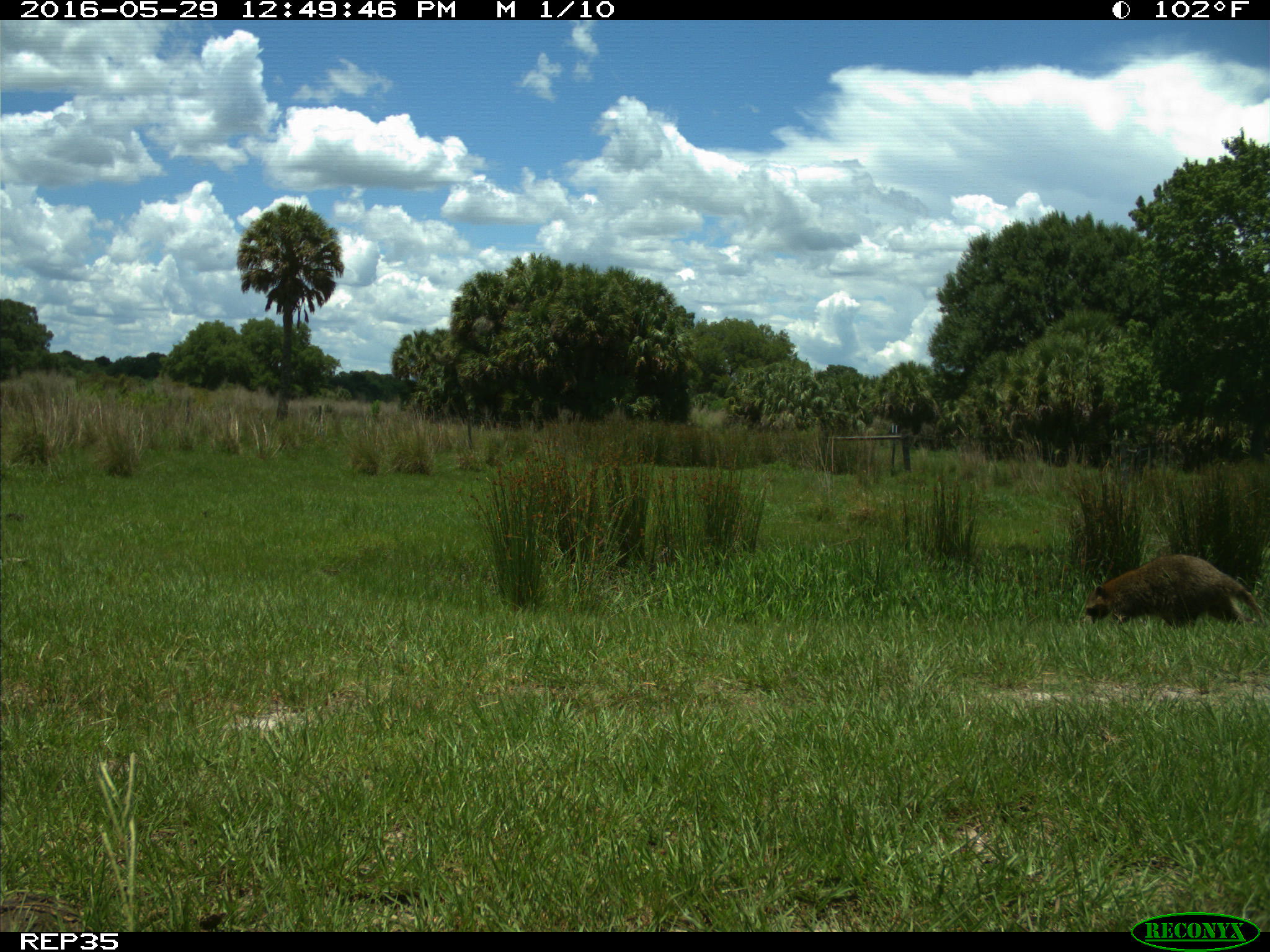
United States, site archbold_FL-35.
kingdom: Animalia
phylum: Chordata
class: Mammalia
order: Carnivora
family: Procyonidae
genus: Procyon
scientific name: Procyon lotor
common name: common raccoon